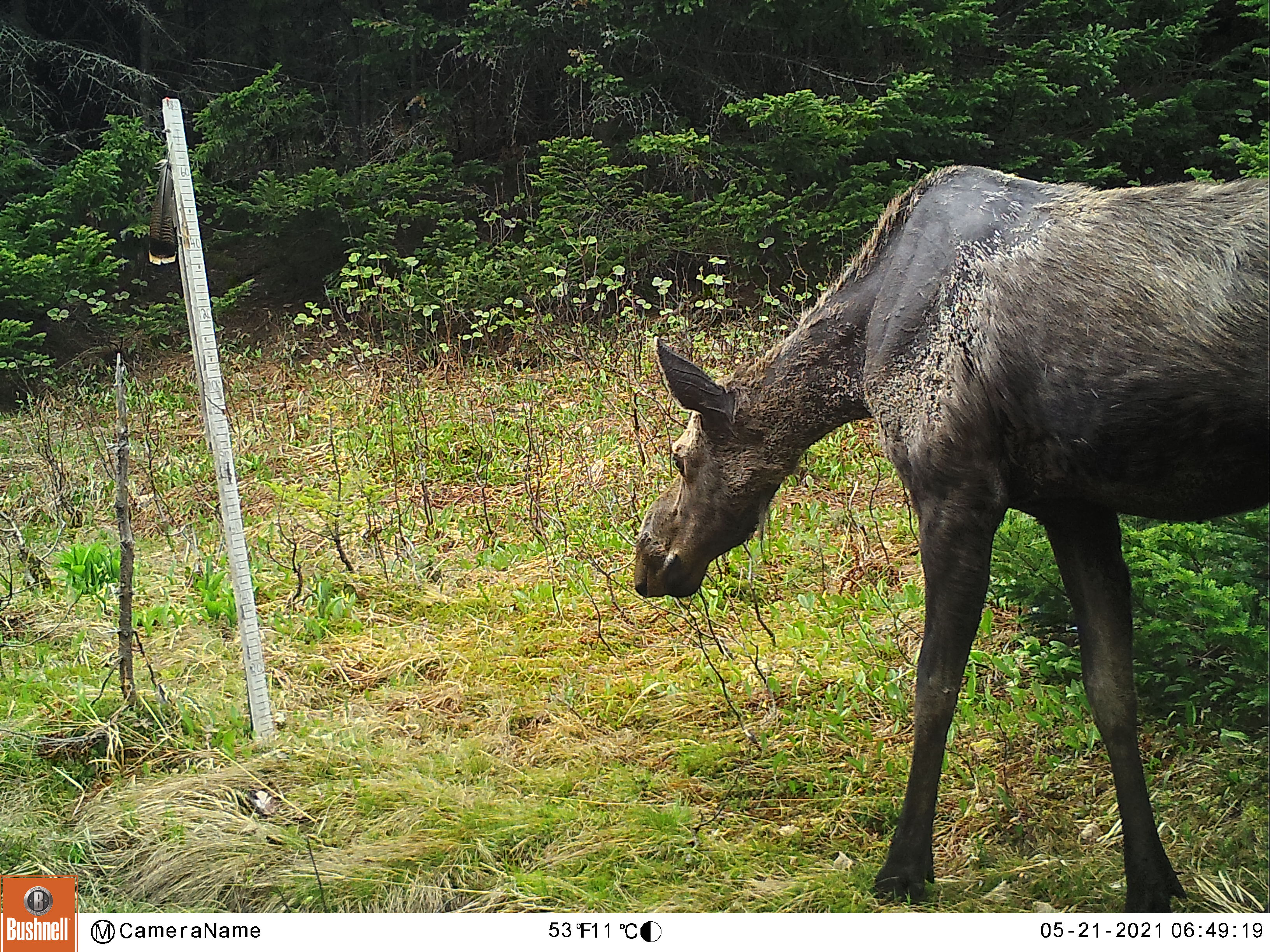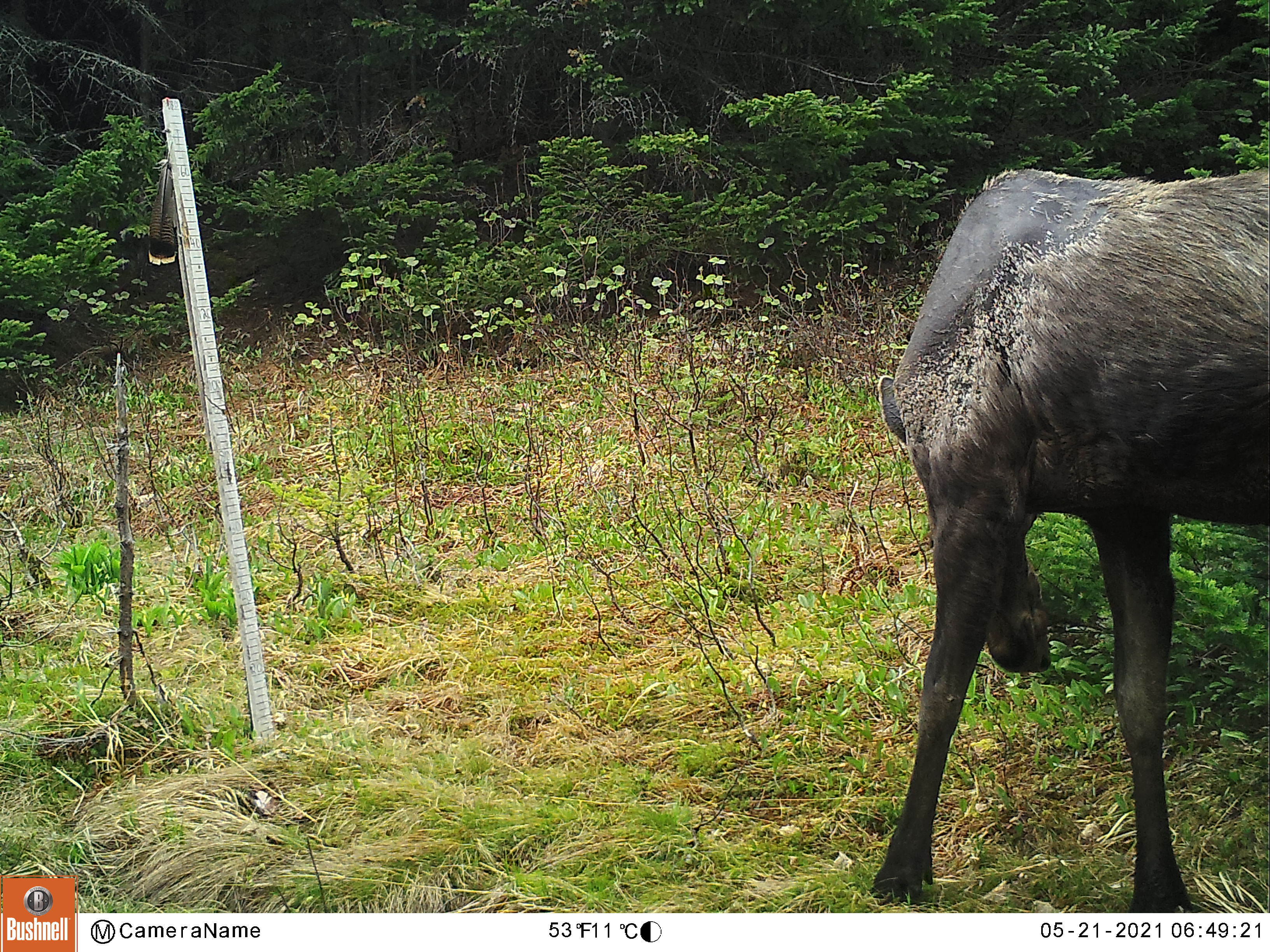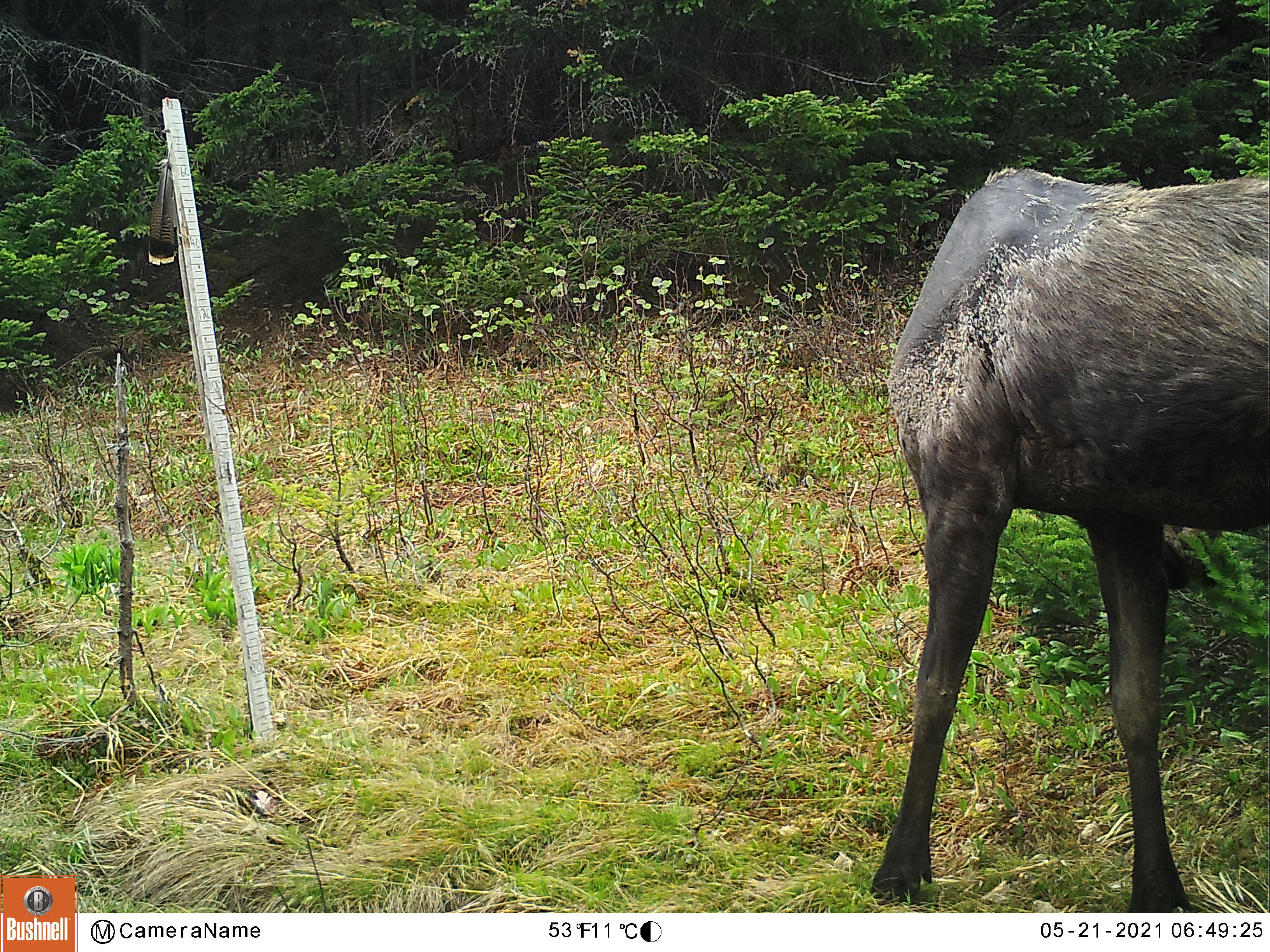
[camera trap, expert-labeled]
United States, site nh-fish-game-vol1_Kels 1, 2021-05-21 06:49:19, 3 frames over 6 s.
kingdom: Animalia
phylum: Chordata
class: Mammalia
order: Artiodactyla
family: Cervidae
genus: Alces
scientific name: Alces alces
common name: moose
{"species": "moose (Alces alces)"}